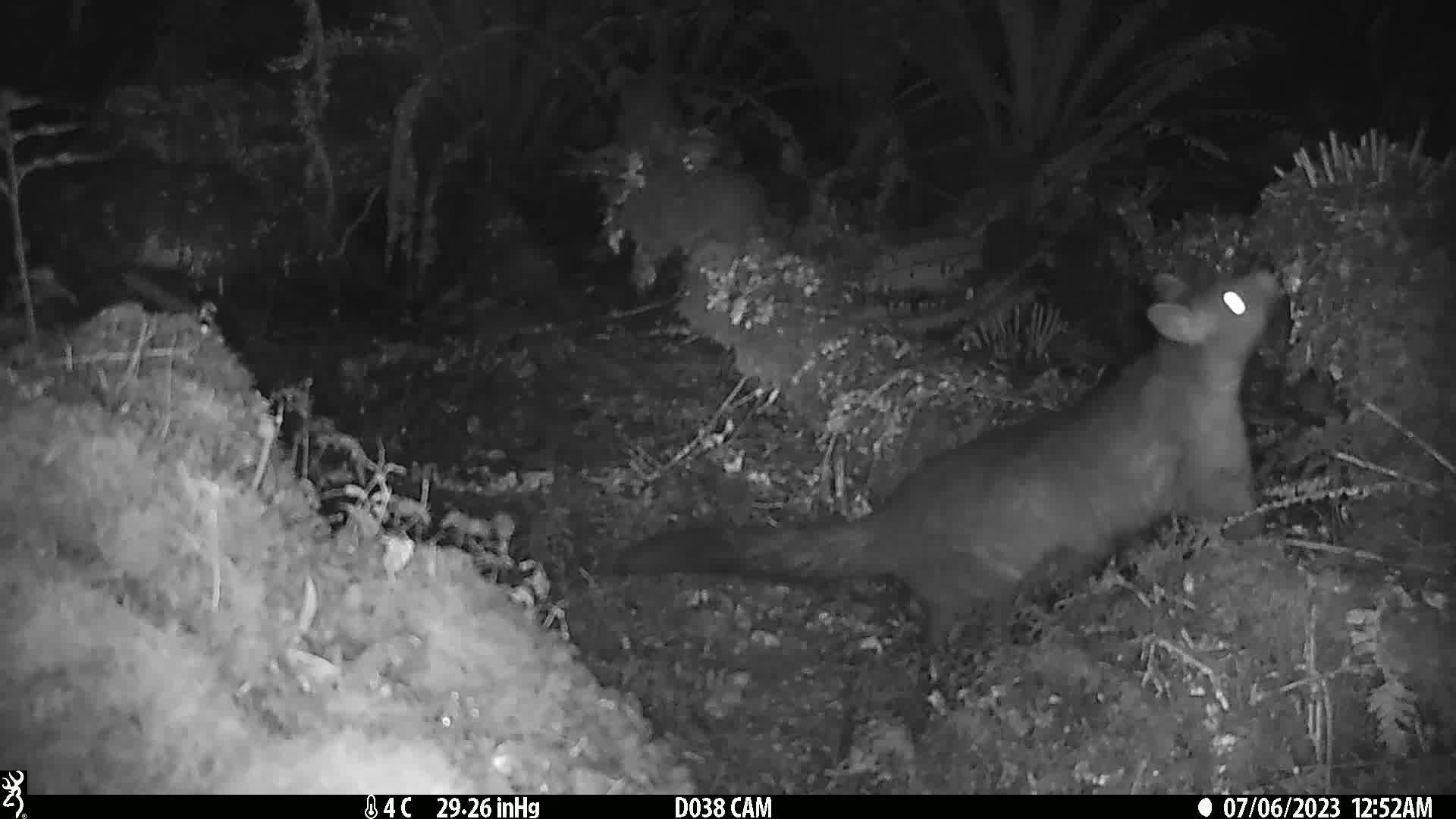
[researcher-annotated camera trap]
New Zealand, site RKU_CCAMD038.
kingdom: Animalia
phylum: Chordata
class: Mammalia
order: Diprotodontia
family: Phalangeridae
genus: Trichosurus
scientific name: Trichosurus vulpecula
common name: common brushtail possum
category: possum